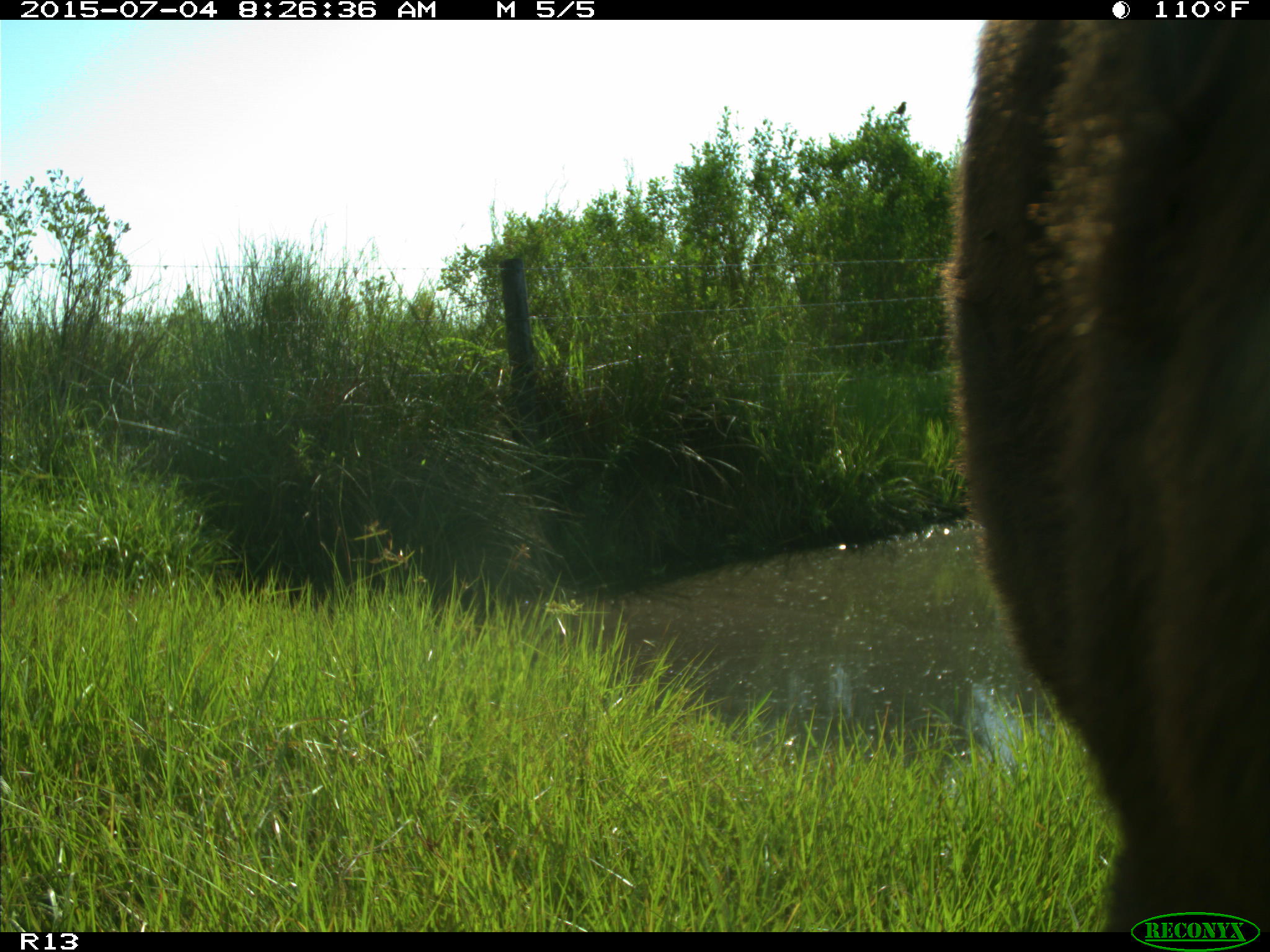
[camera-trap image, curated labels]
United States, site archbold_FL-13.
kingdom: Animalia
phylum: Chordata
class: Mammalia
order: Artiodactyla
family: Bovidae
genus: Bos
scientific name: Bos taurus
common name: domestic cow